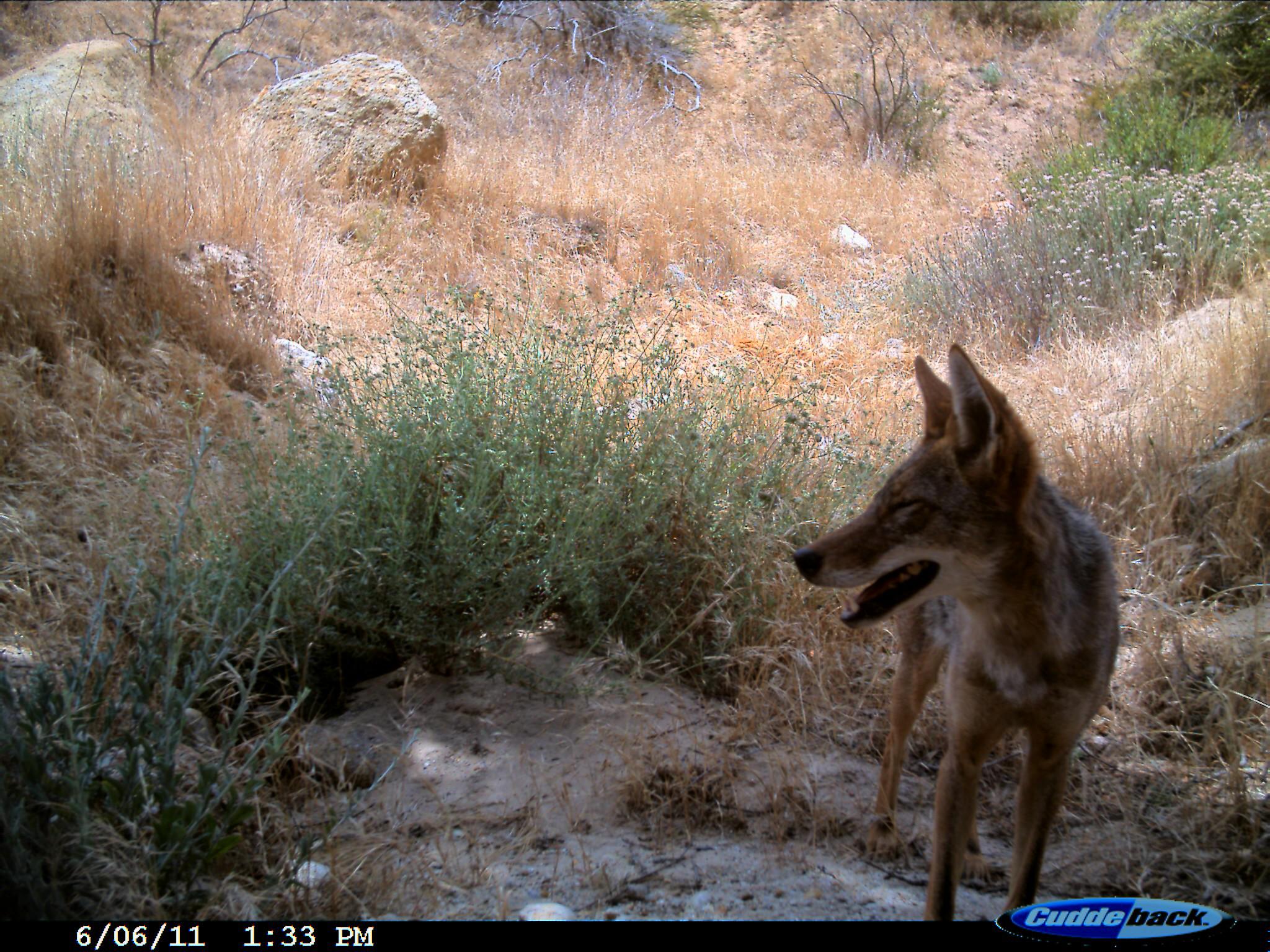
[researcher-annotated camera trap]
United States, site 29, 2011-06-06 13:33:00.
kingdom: Animalia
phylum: Chordata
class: Mammalia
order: Carnivora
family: Canidae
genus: Canis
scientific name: Canis latrans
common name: coyote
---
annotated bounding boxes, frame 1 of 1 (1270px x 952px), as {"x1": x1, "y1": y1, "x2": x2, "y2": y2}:
coyote: {"x1": 786, "y1": 340, "x2": 1126, "y2": 922}